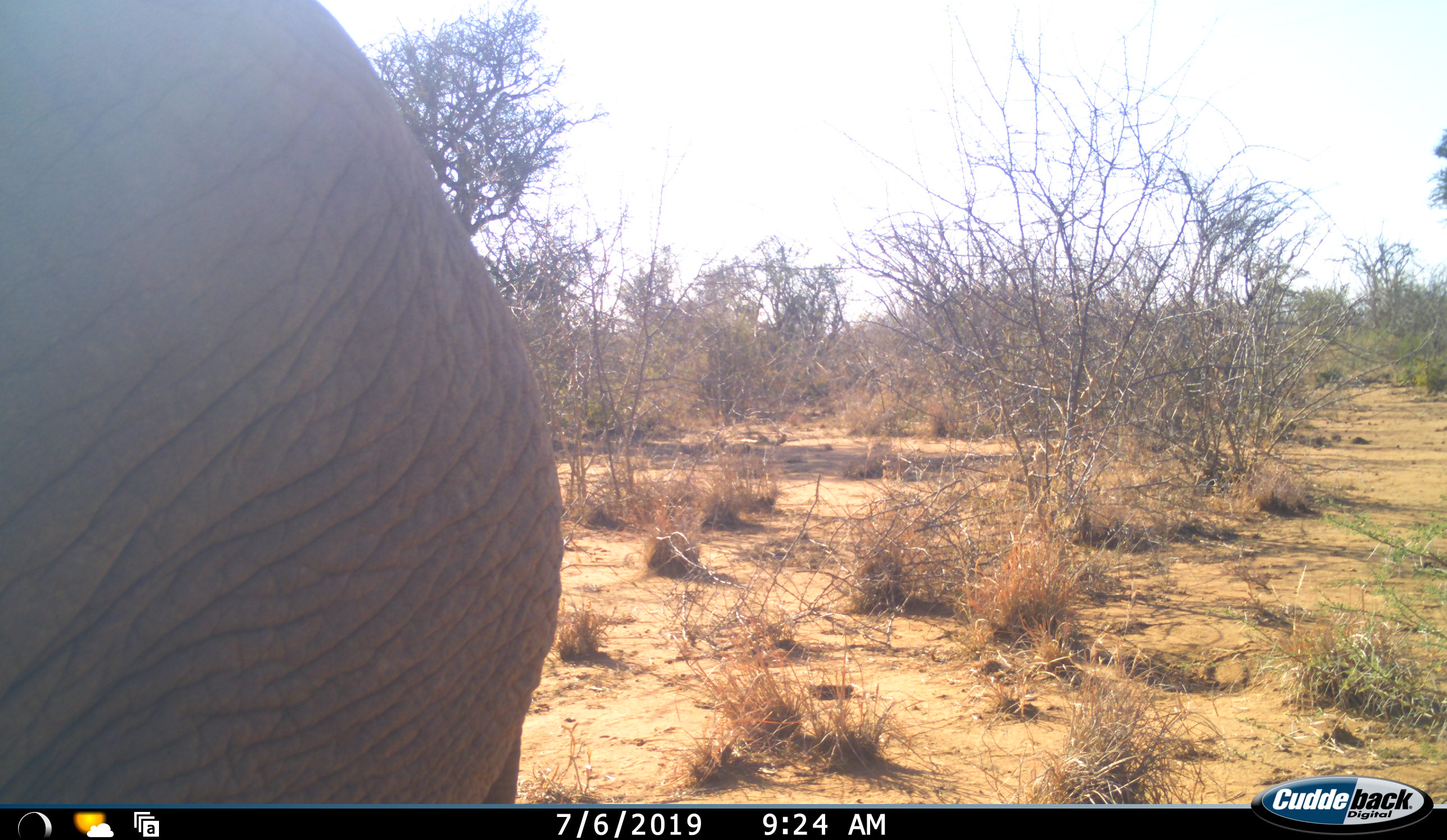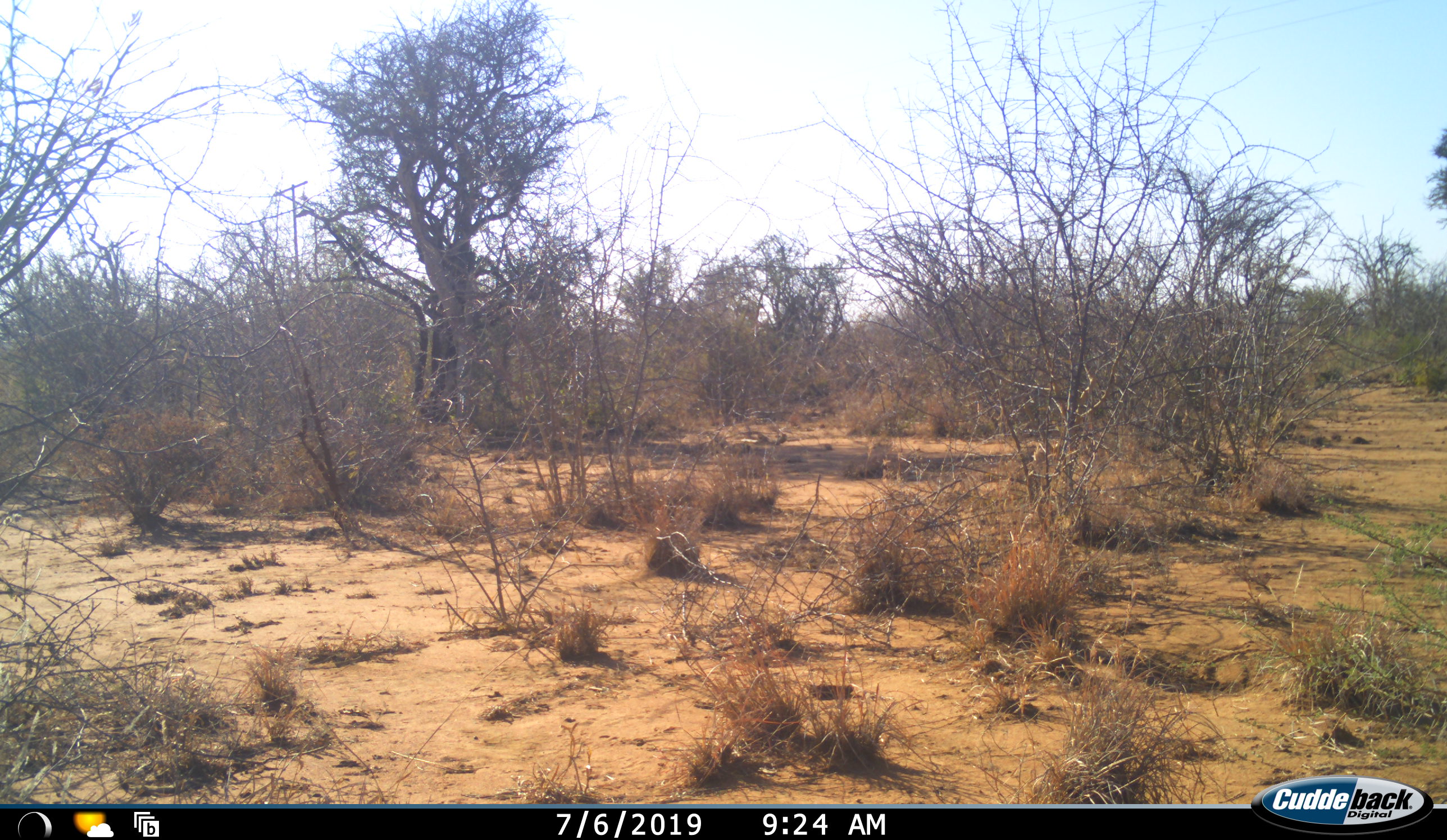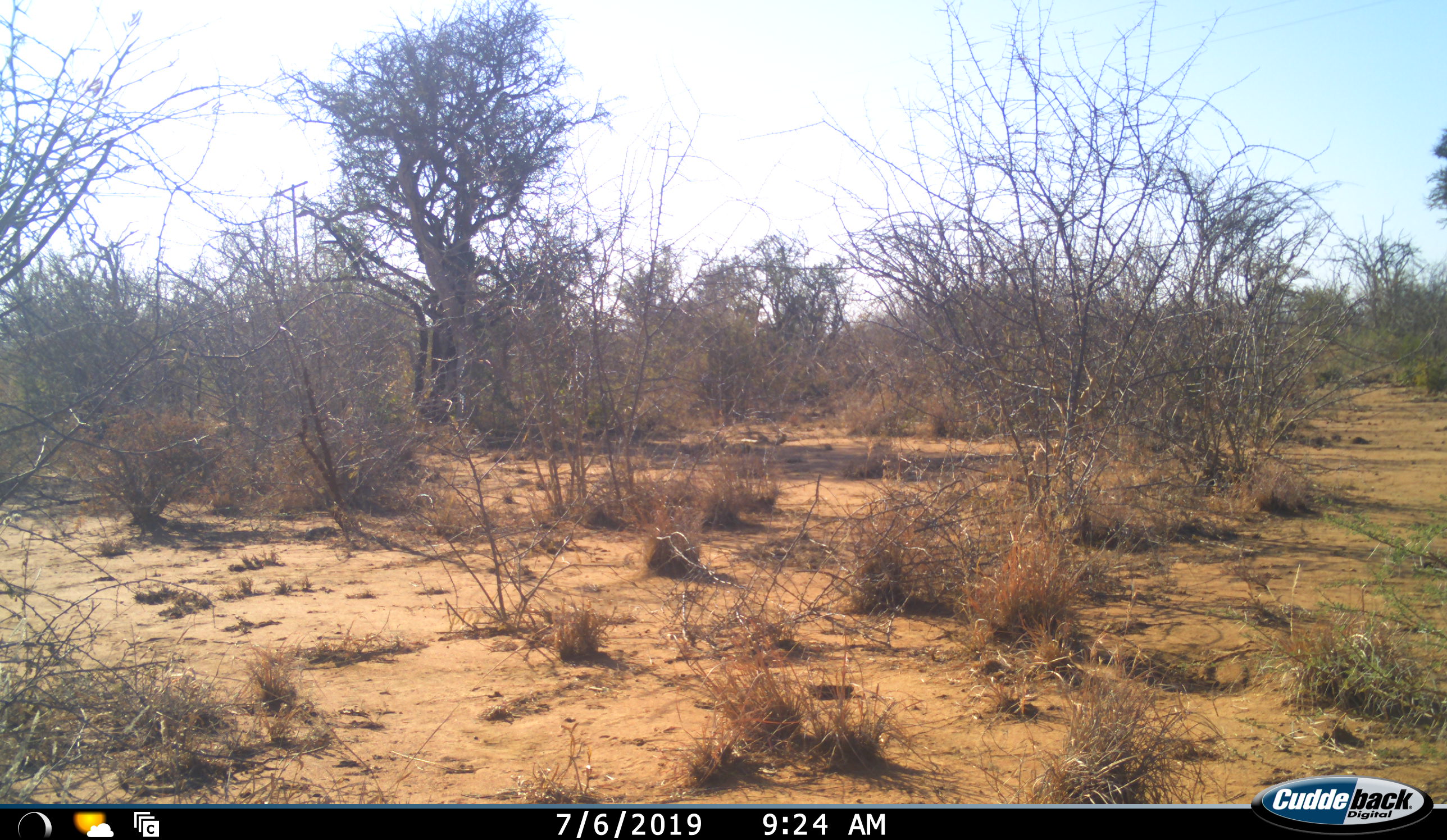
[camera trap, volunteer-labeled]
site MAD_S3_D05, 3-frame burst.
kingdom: Animalia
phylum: Chordata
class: Mammalia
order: Proboscidea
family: Elephantidae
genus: Loxodonta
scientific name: Loxodonta africana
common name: african bush elephant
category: elephant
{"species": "elephant (african bush elephant) (Loxodonta africana)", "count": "1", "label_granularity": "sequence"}